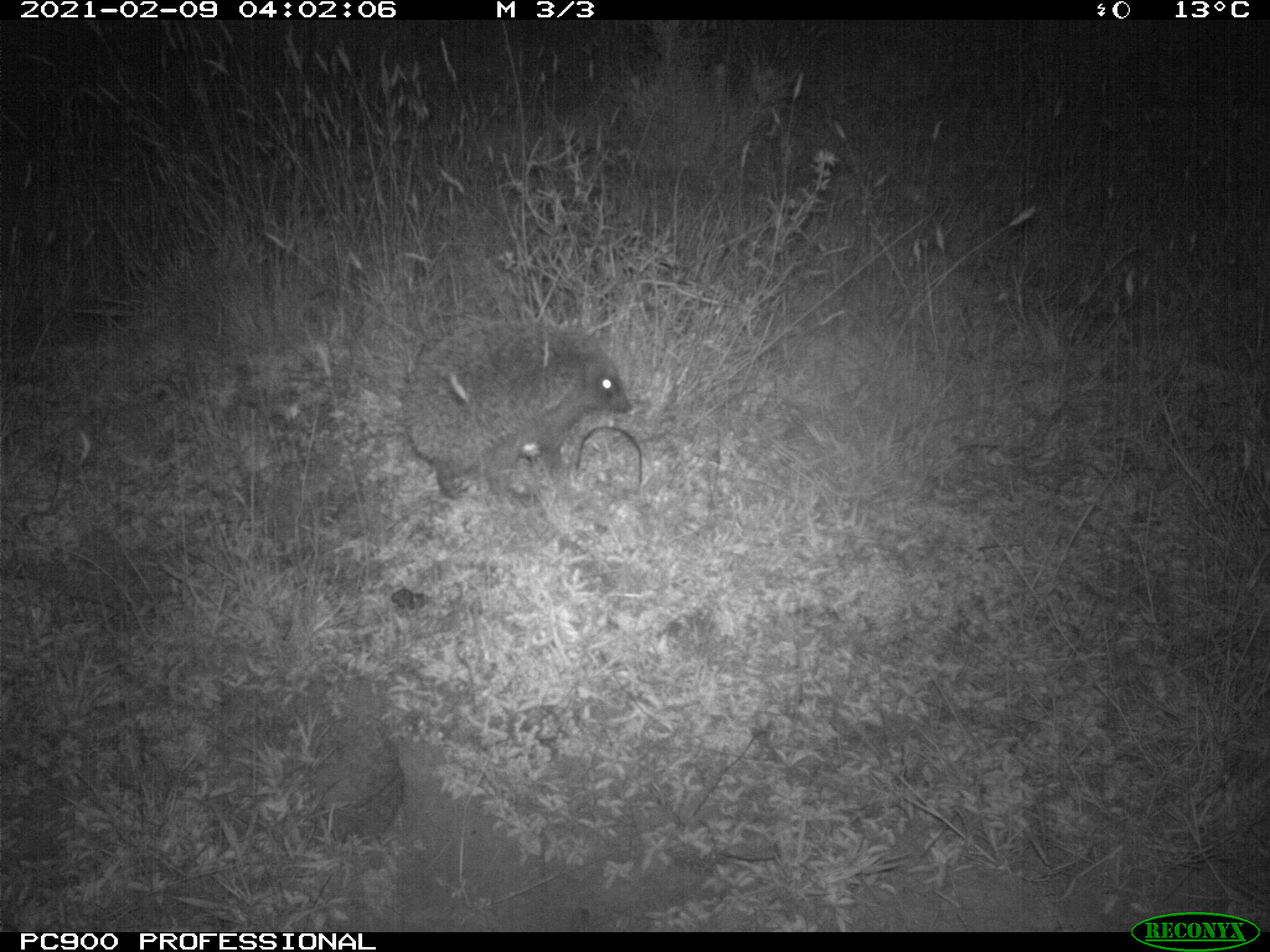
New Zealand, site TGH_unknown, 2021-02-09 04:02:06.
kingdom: Animalia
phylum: Chordata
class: Mammalia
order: Eulipotyphla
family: Erinaceidae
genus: Erinaceus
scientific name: Erinaceus europaeus europaeus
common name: european hedgehog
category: hedgehog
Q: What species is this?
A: Hedgehog (european hedgehog) (Erinaceus europaeus europaeus).